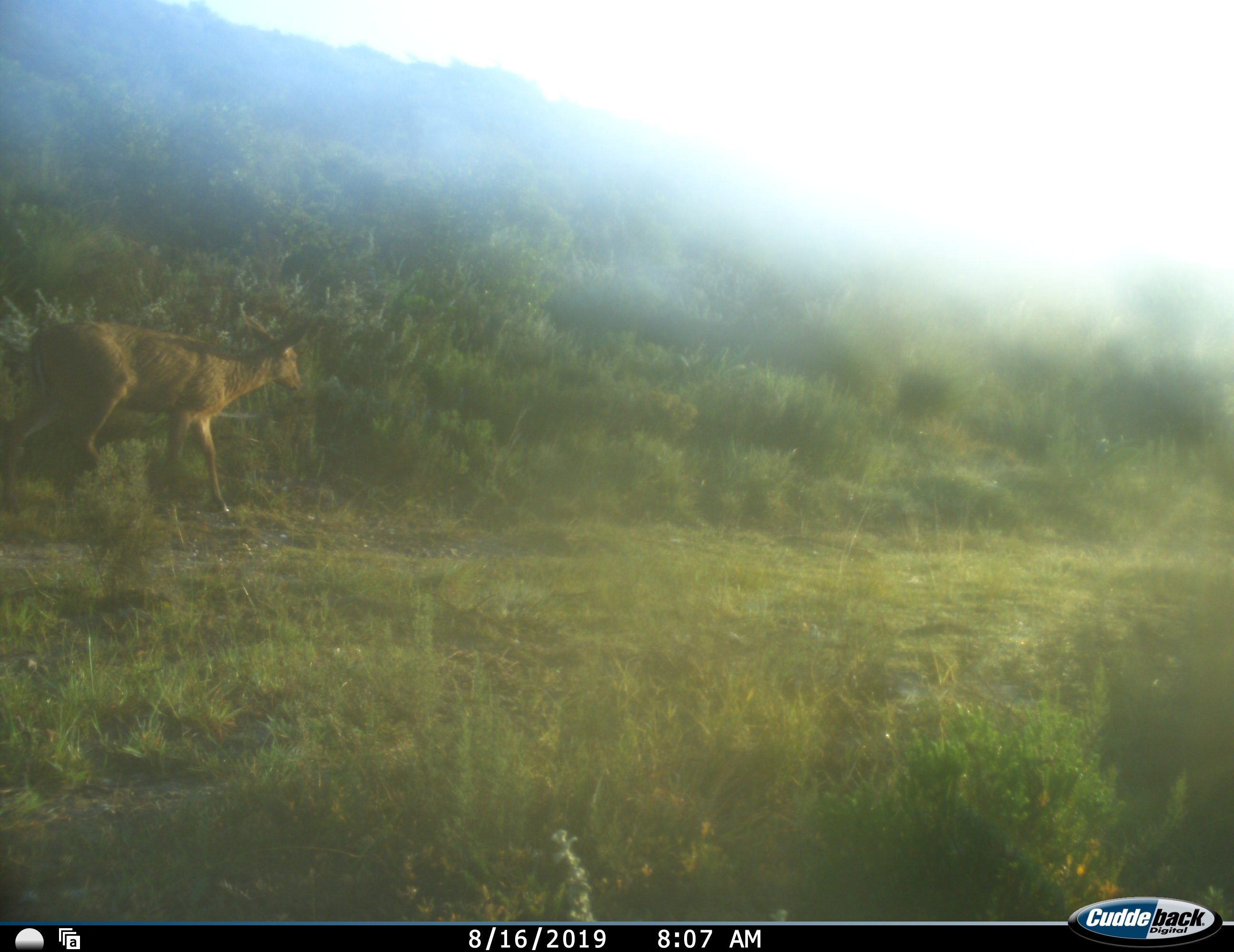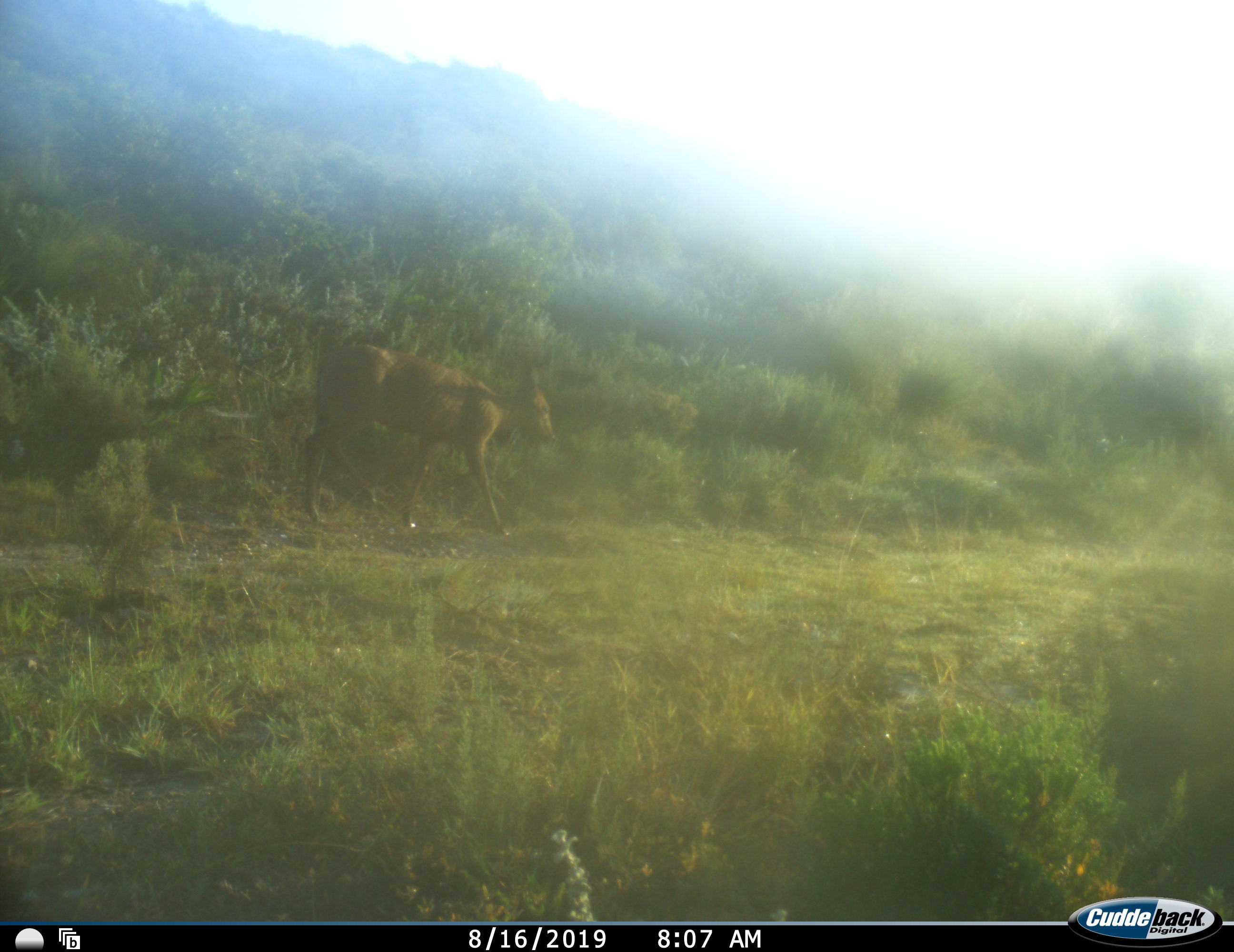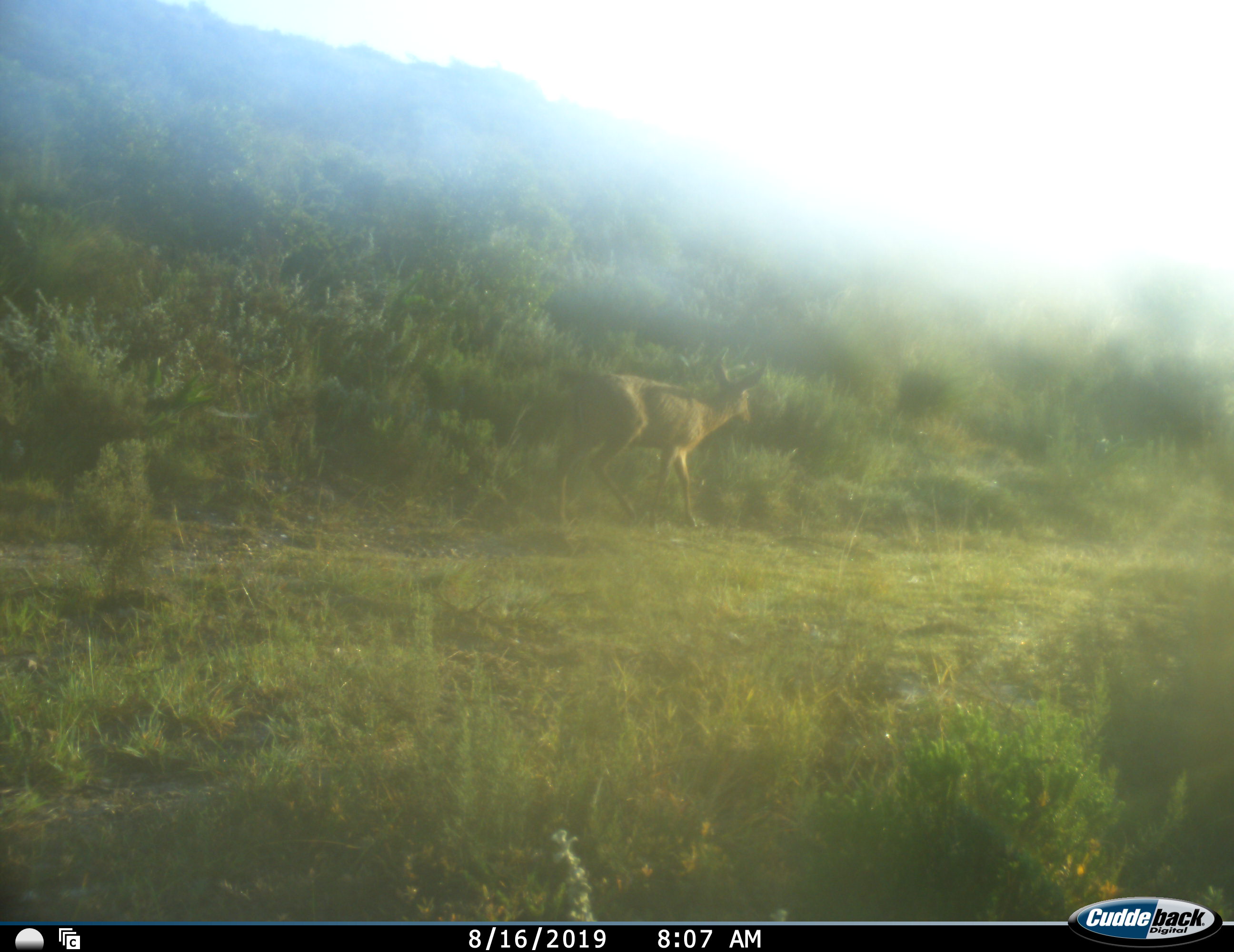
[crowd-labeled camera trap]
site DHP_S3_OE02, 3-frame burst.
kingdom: Animalia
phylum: Chordata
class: Mammalia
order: Artiodactyla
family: Bovidae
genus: Pelea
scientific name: Pelea capreolus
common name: grey rhebok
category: rhebokgrey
Rhebokgrey (grey rhebok) (Pelea capreolus), count 1. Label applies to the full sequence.